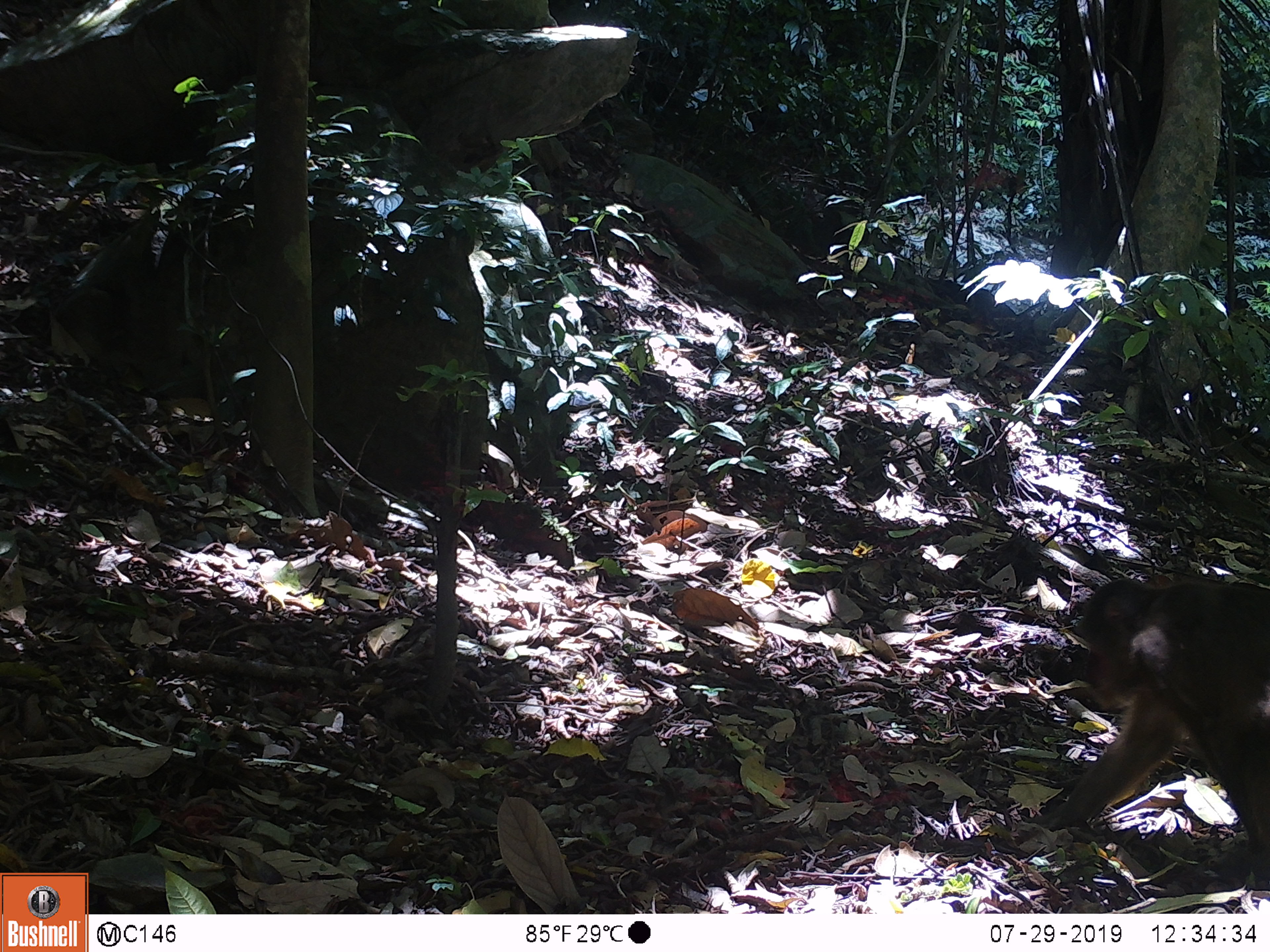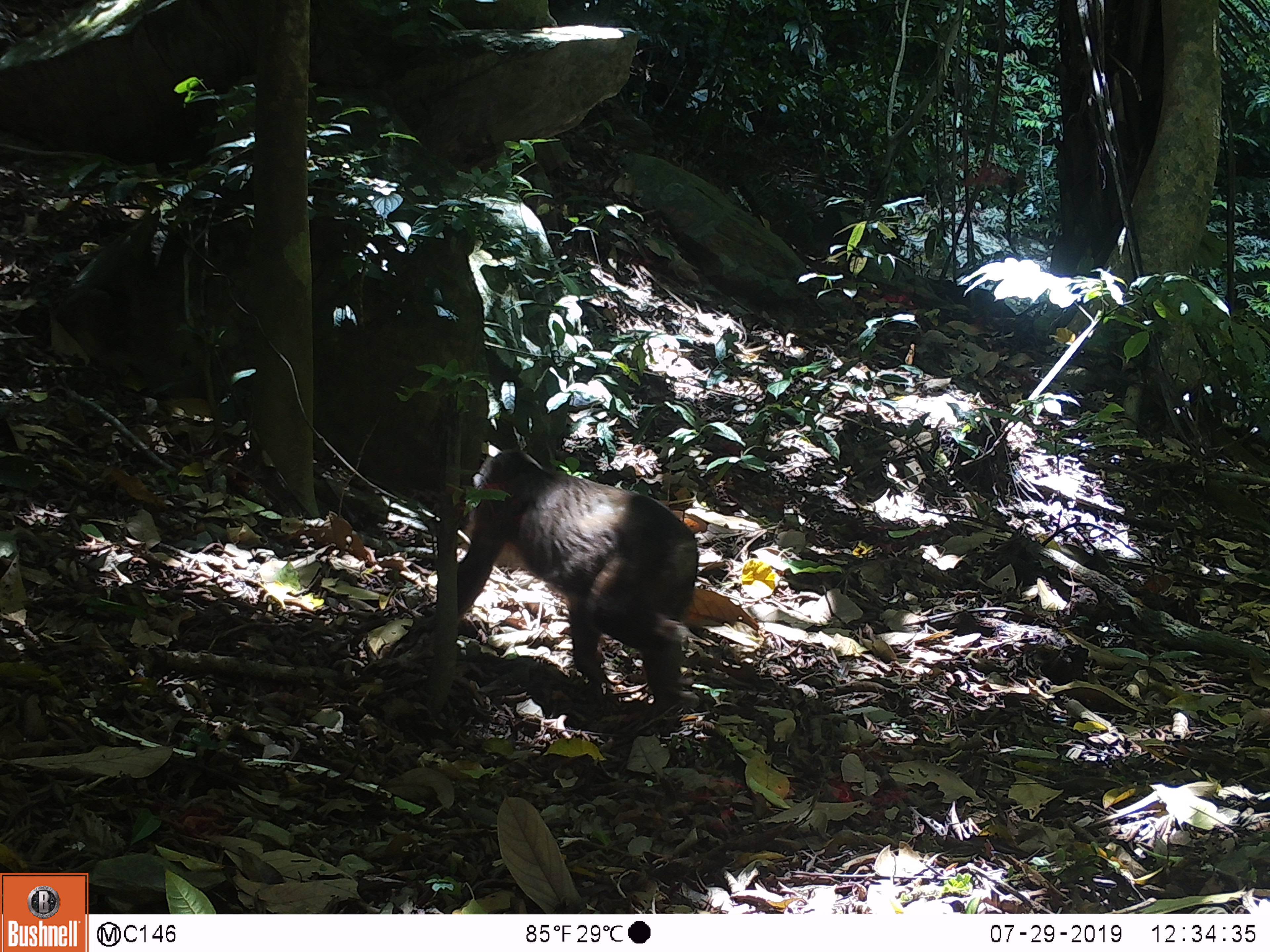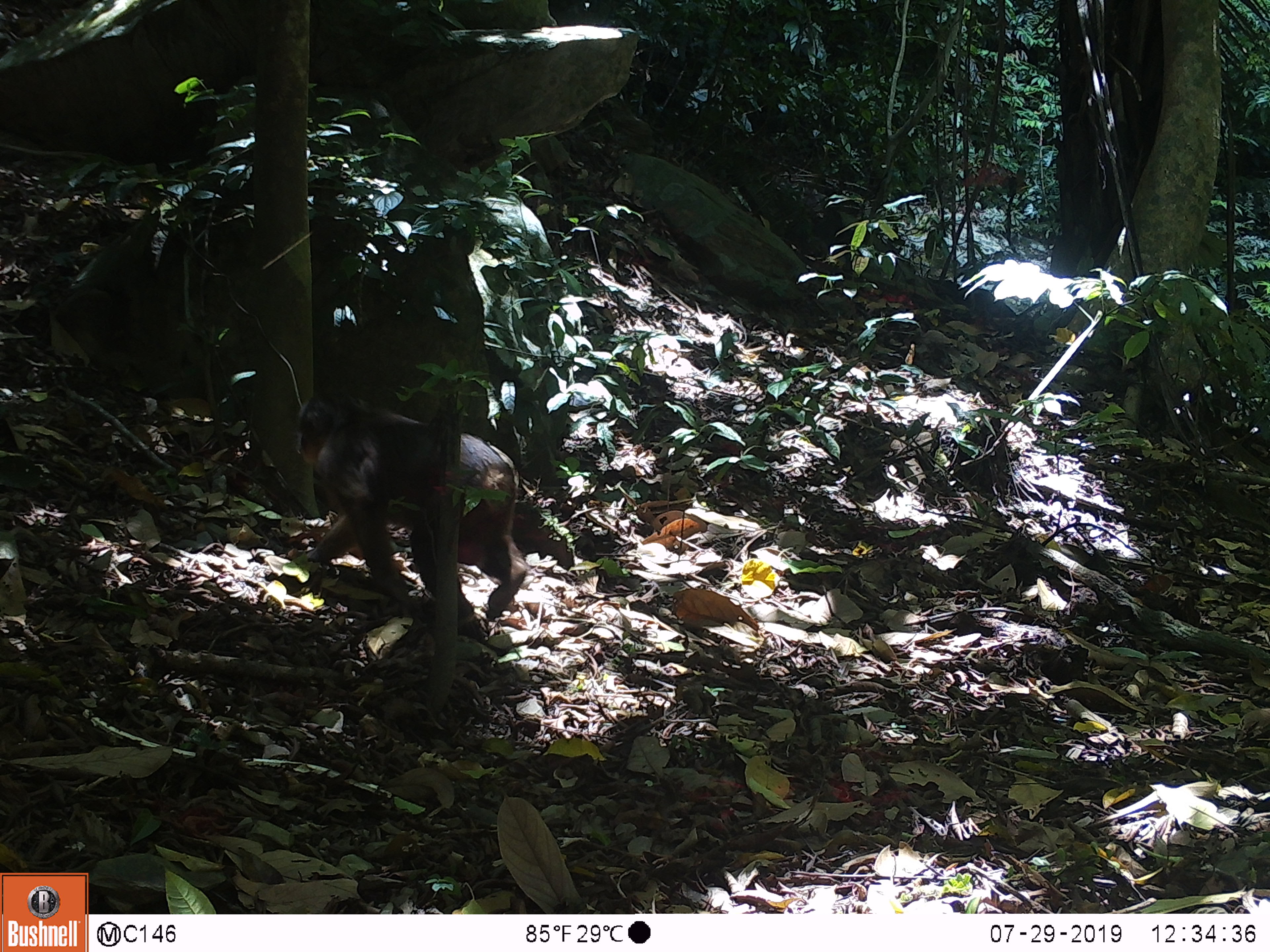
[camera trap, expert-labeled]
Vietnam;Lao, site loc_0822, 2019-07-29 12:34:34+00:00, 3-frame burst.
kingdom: Animalia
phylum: Chordata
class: Mammalia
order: Primates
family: Cercopithecidae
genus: Macaca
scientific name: Macaca arctoides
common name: stump-tailed macaque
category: stump tailed macaque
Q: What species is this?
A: Stump tailed macaque (stump-tailed macaque) (Macaca arctoides).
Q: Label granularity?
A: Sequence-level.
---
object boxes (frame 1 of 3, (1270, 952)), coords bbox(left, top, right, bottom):
stump tailed macaque: bbox(1017, 574, 1270, 900)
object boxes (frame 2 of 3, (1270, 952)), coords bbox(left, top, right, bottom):
stump tailed macaque: bbox(407, 444, 701, 735)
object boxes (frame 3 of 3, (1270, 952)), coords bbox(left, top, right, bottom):
stump tailed macaque: bbox(284, 384, 530, 626)